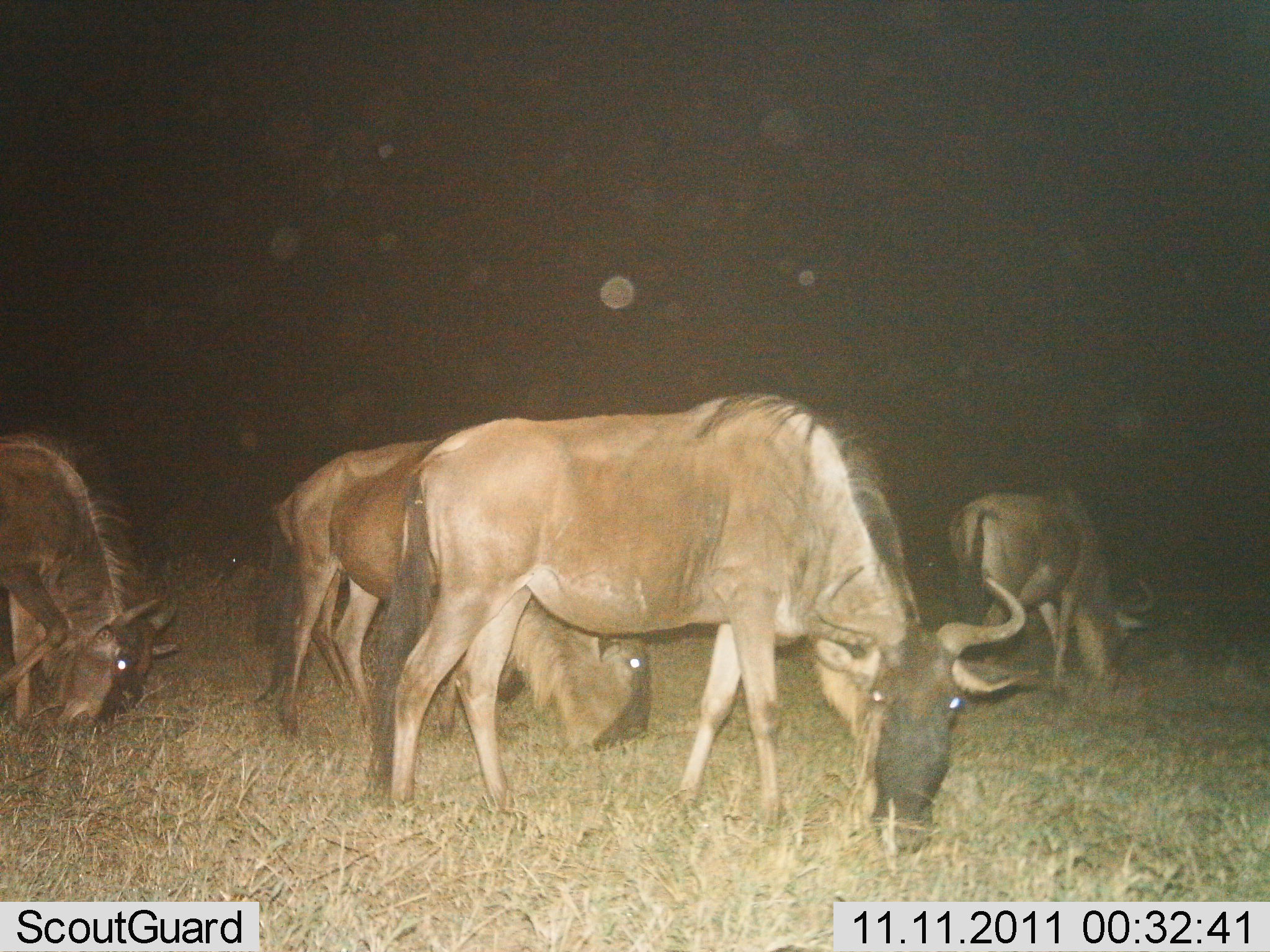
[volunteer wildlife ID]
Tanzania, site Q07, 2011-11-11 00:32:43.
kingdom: Animalia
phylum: Chordata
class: Mammalia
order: Artiodactyla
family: Bovidae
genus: Connochaetes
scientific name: Connochaetes taurinus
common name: blue wildebeest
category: wildebeest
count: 4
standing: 13%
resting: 0%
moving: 7%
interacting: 0%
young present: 0%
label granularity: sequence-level